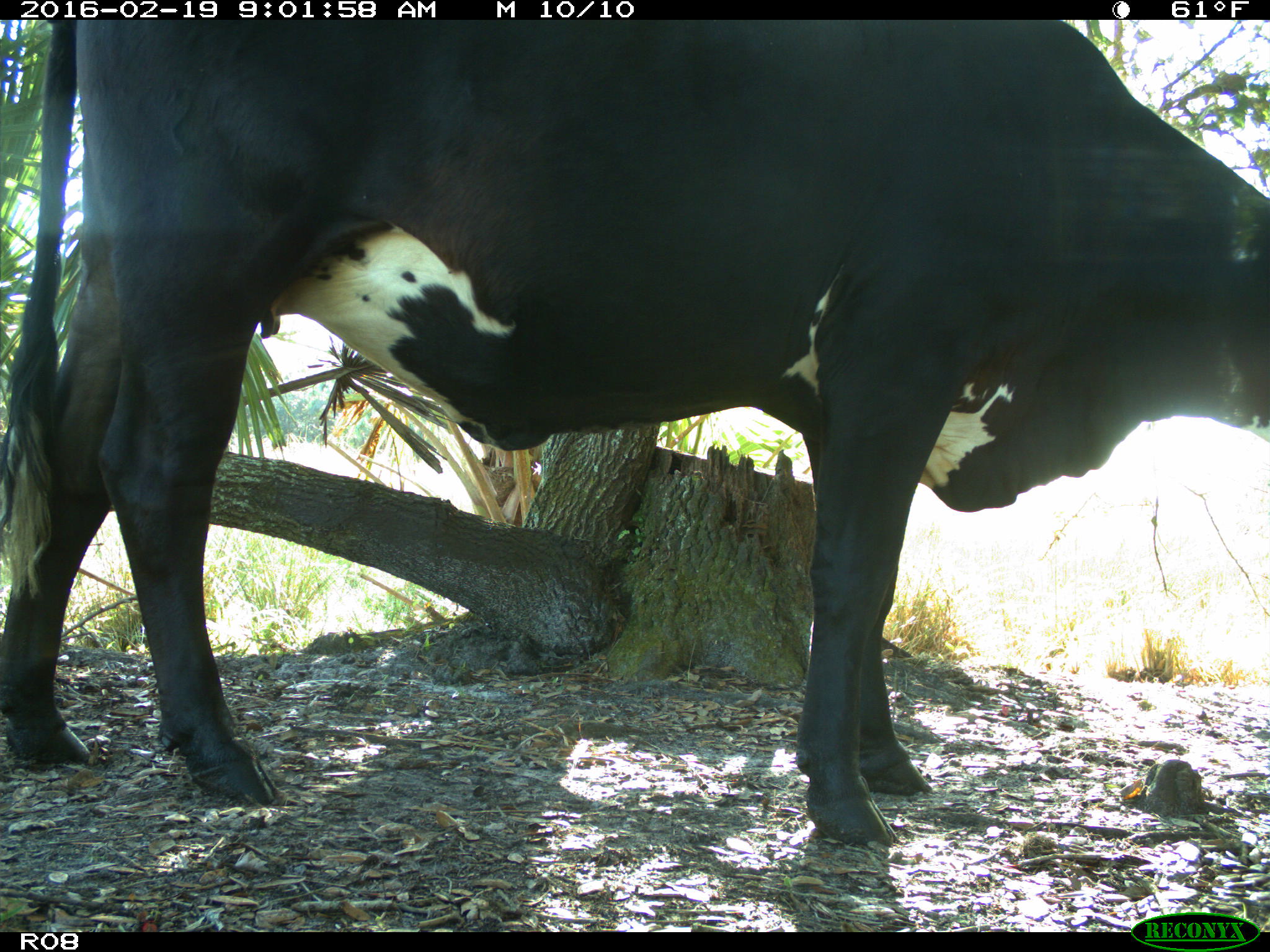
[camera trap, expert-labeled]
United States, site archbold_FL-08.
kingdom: Animalia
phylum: Chordata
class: Mammalia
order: Artiodactyla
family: Bovidae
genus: Bos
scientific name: Bos taurus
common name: domestic cow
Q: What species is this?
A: Bos taurus (domestic cow).